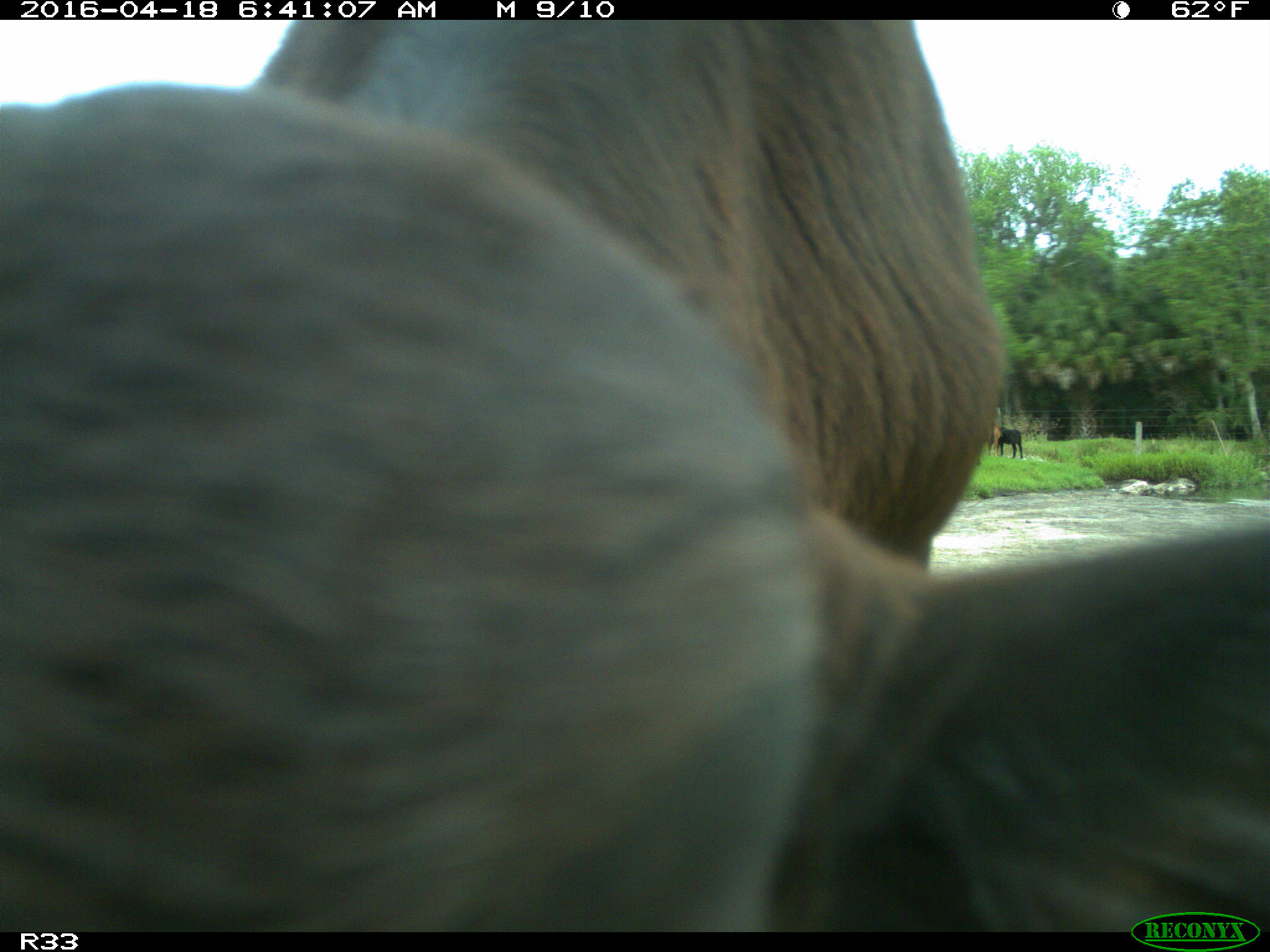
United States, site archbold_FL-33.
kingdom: Animalia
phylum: Chordata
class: Mammalia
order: Artiodactyla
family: Bovidae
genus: Bos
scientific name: Bos taurus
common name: domestic cow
Bos taurus (domestic cow).